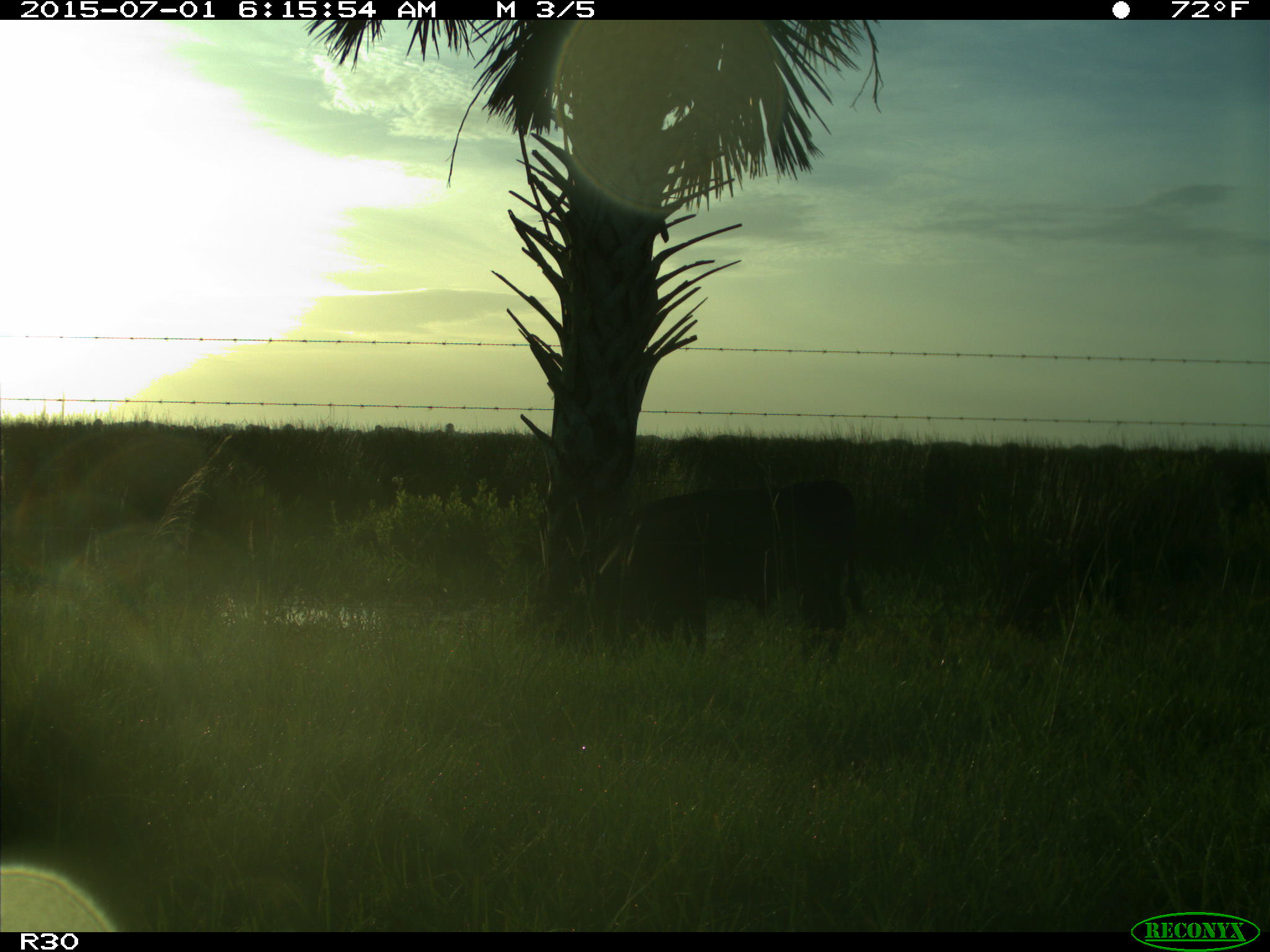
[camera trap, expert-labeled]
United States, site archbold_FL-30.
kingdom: Animalia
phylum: Chordata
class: Mammalia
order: Artiodactyla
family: Bovidae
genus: Bos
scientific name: Bos taurus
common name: domestic cow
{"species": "Bos taurus (domestic cow)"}